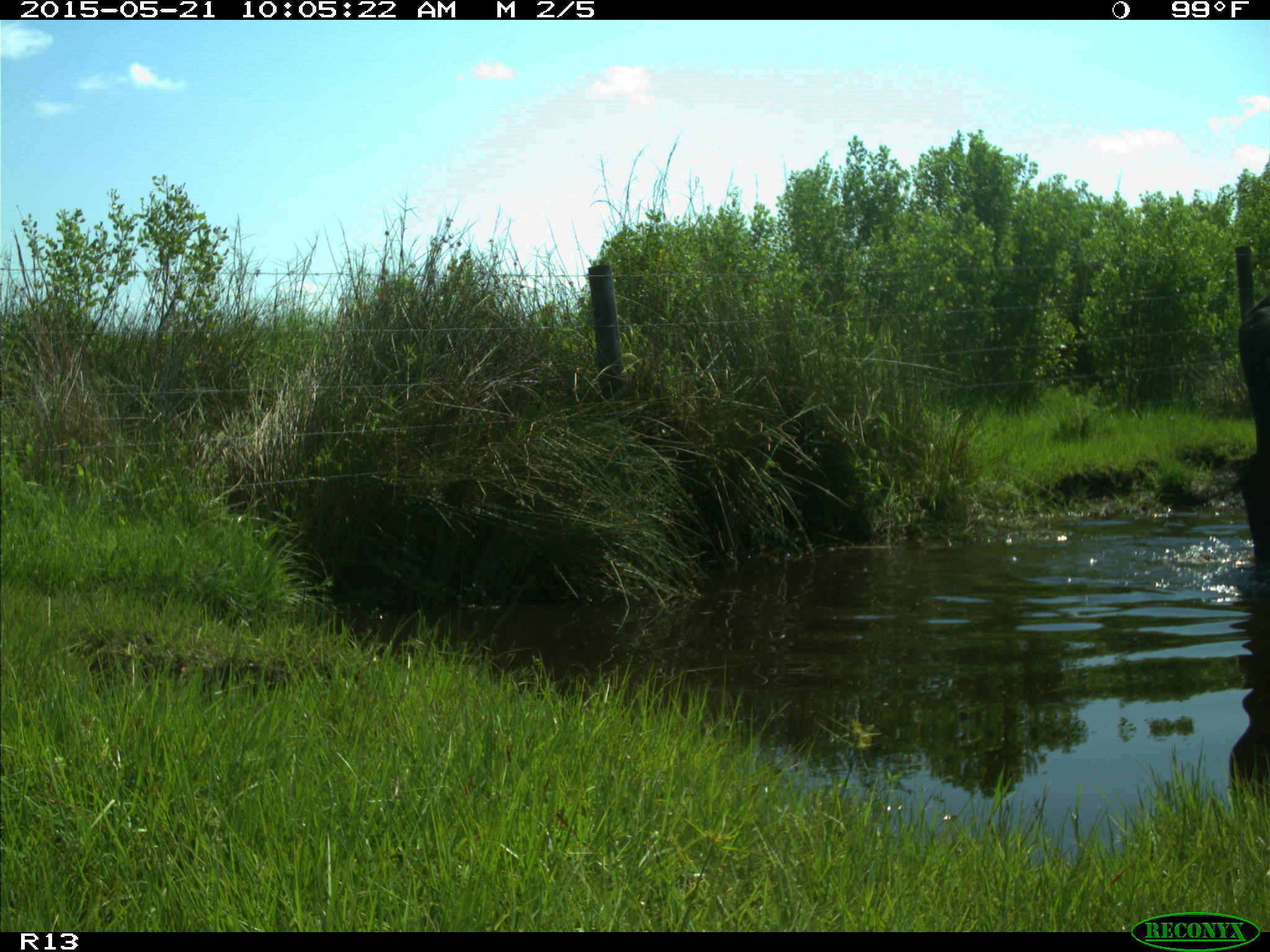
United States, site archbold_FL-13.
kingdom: Animalia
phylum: Chordata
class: Mammalia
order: Artiodactyla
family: Bovidae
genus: Bos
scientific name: Bos taurus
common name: domestic cow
Bos taurus (domestic cow).